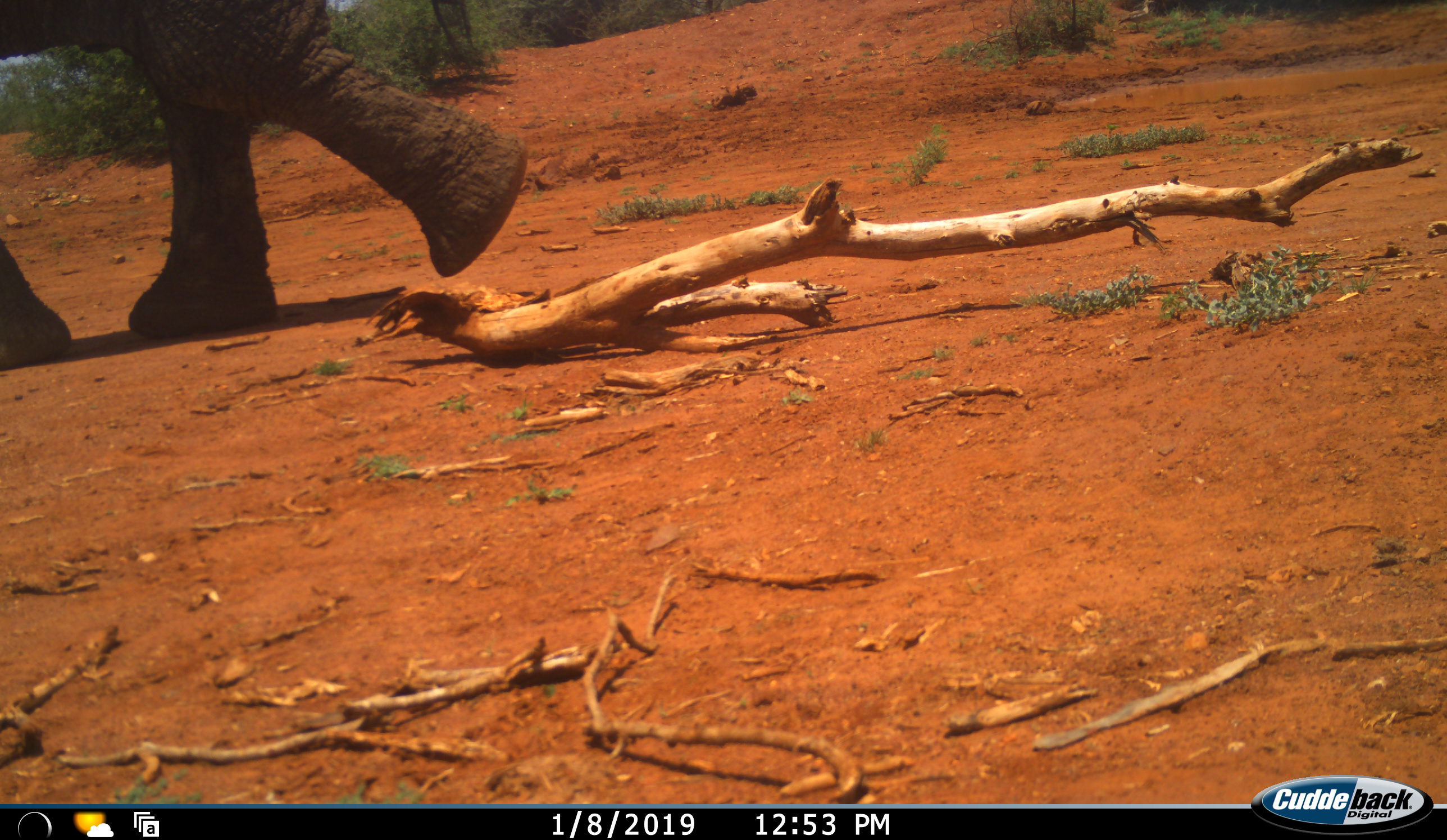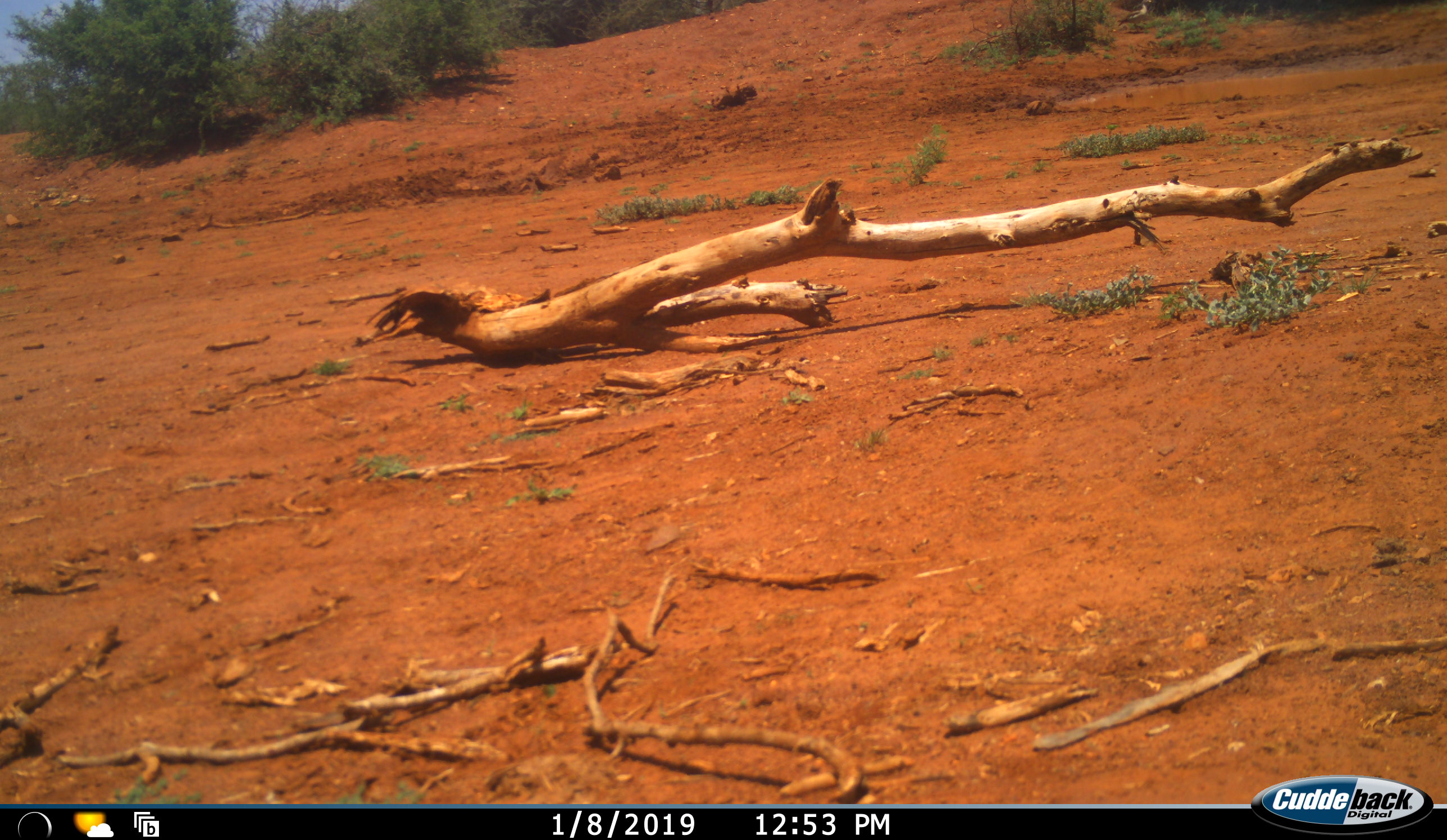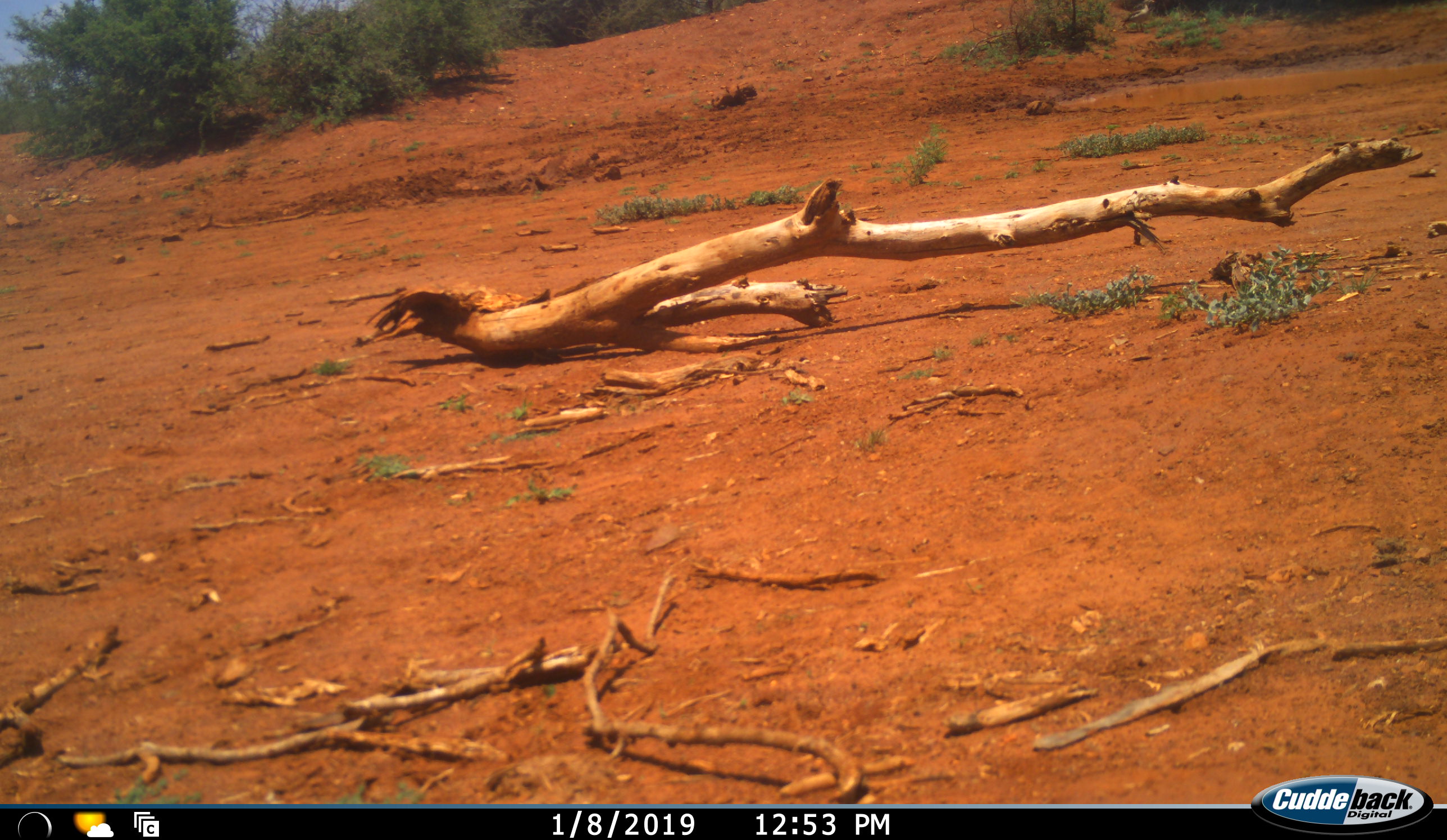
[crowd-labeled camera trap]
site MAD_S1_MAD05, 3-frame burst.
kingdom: Animalia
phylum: Chordata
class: Mammalia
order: Proboscidea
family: Elephantidae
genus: Loxodonta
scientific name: Loxodonta africana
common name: african bush elephant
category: elephant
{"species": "elephant (african bush elephant) (Loxodonta africana)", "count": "1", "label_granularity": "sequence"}